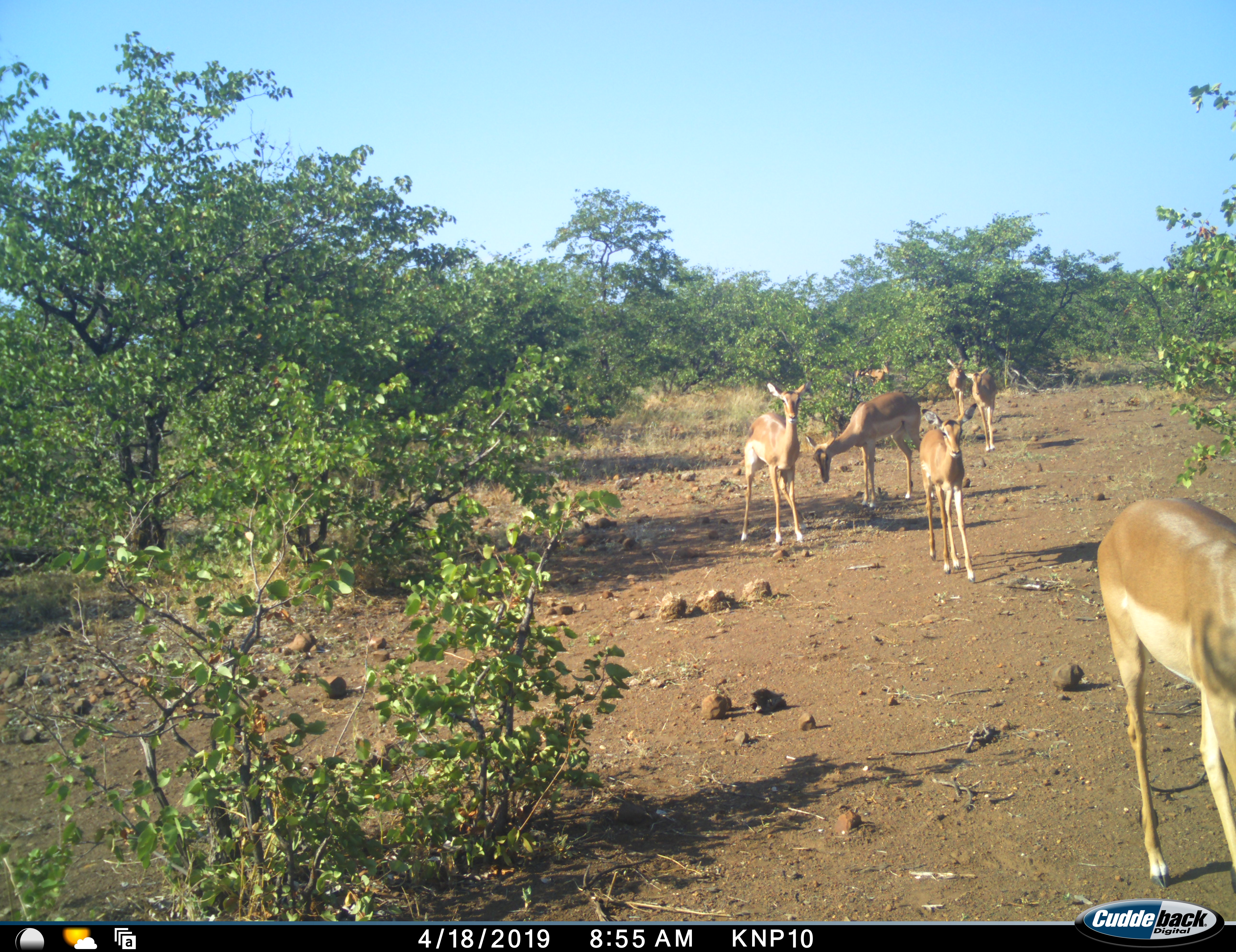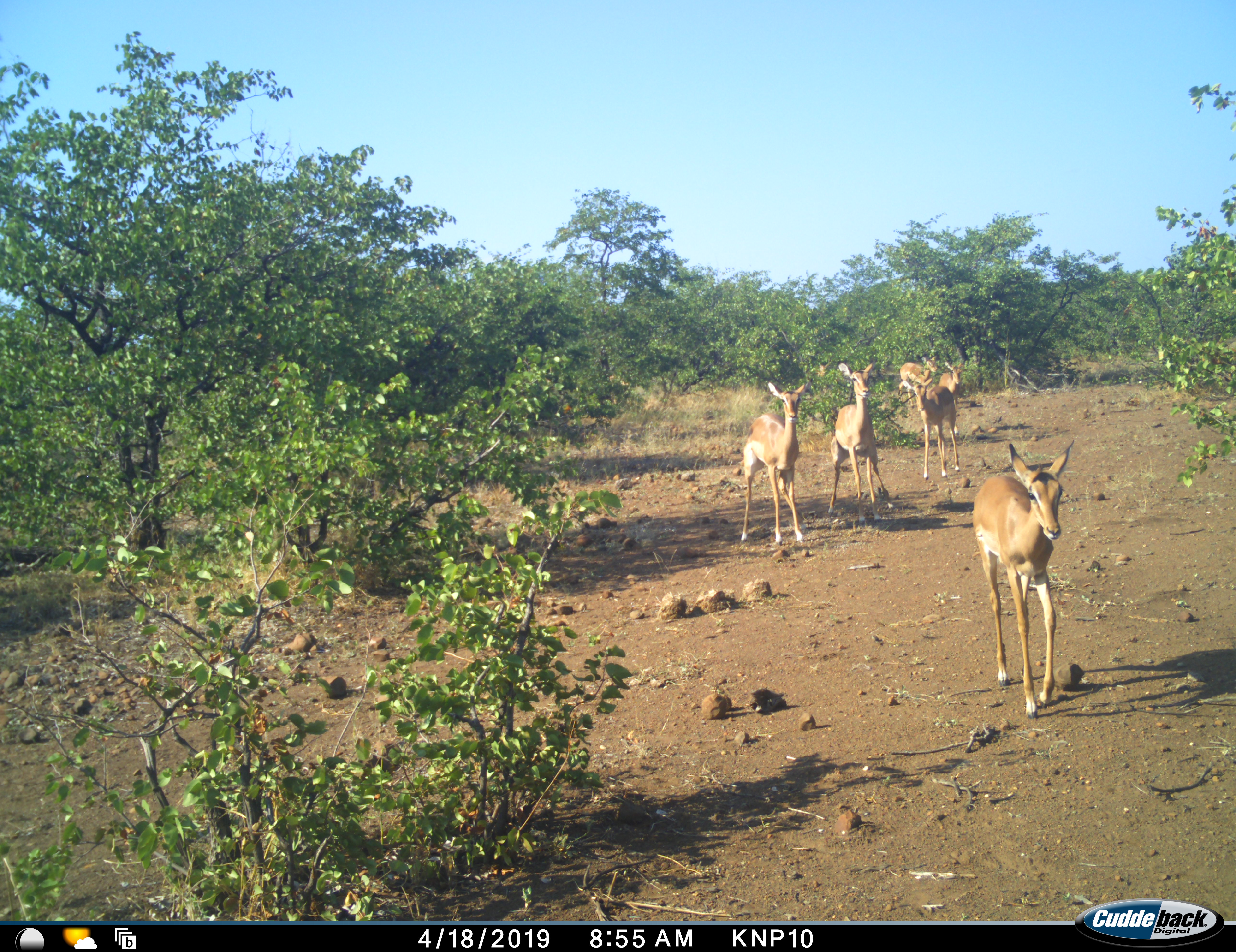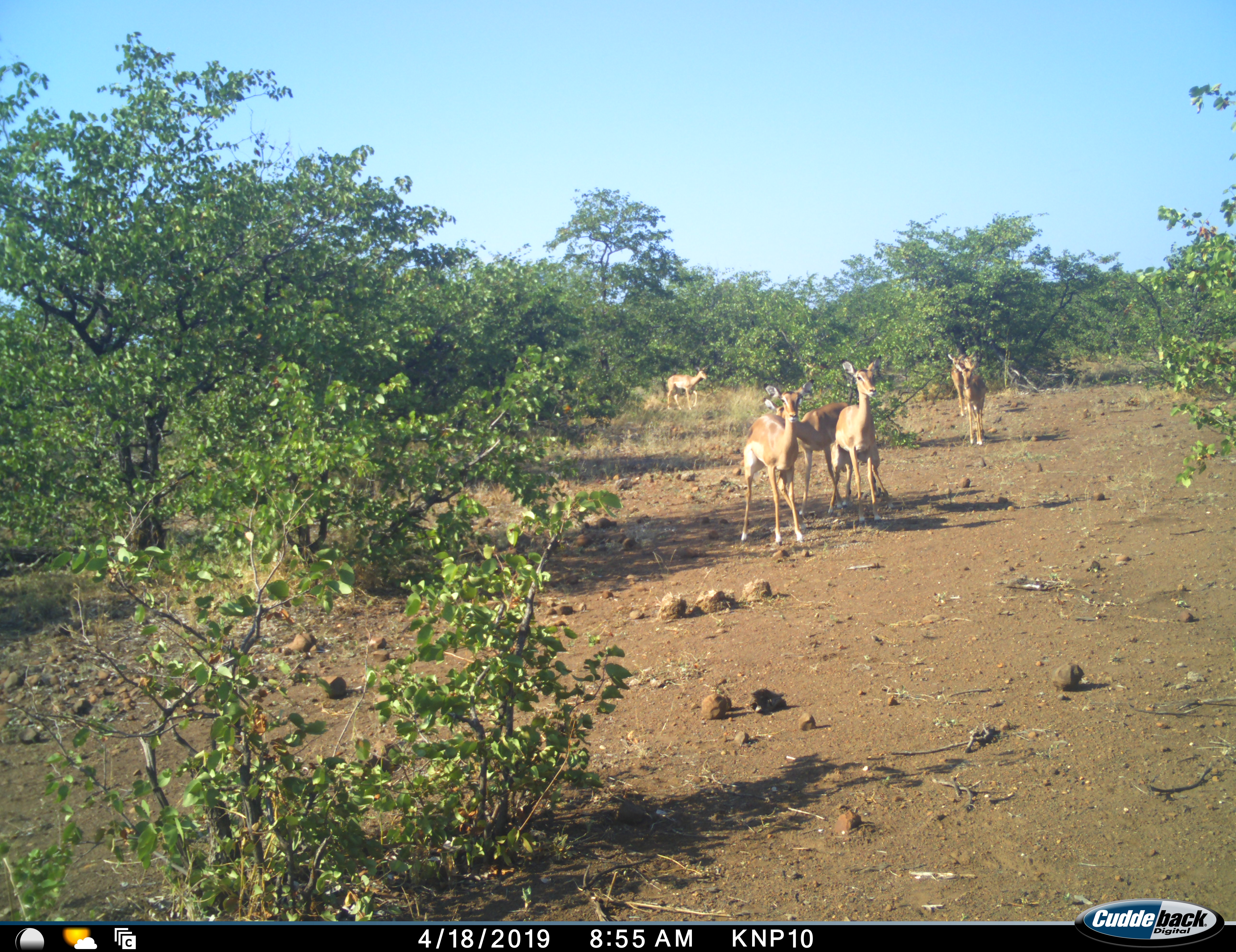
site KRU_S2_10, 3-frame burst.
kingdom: Animalia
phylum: Chordata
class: Mammalia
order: Artiodactyla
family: Bovidae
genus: Aepyceros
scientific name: Aepyceros melampus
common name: impala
Impala (Aepyceros melampus), count 7. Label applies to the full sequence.